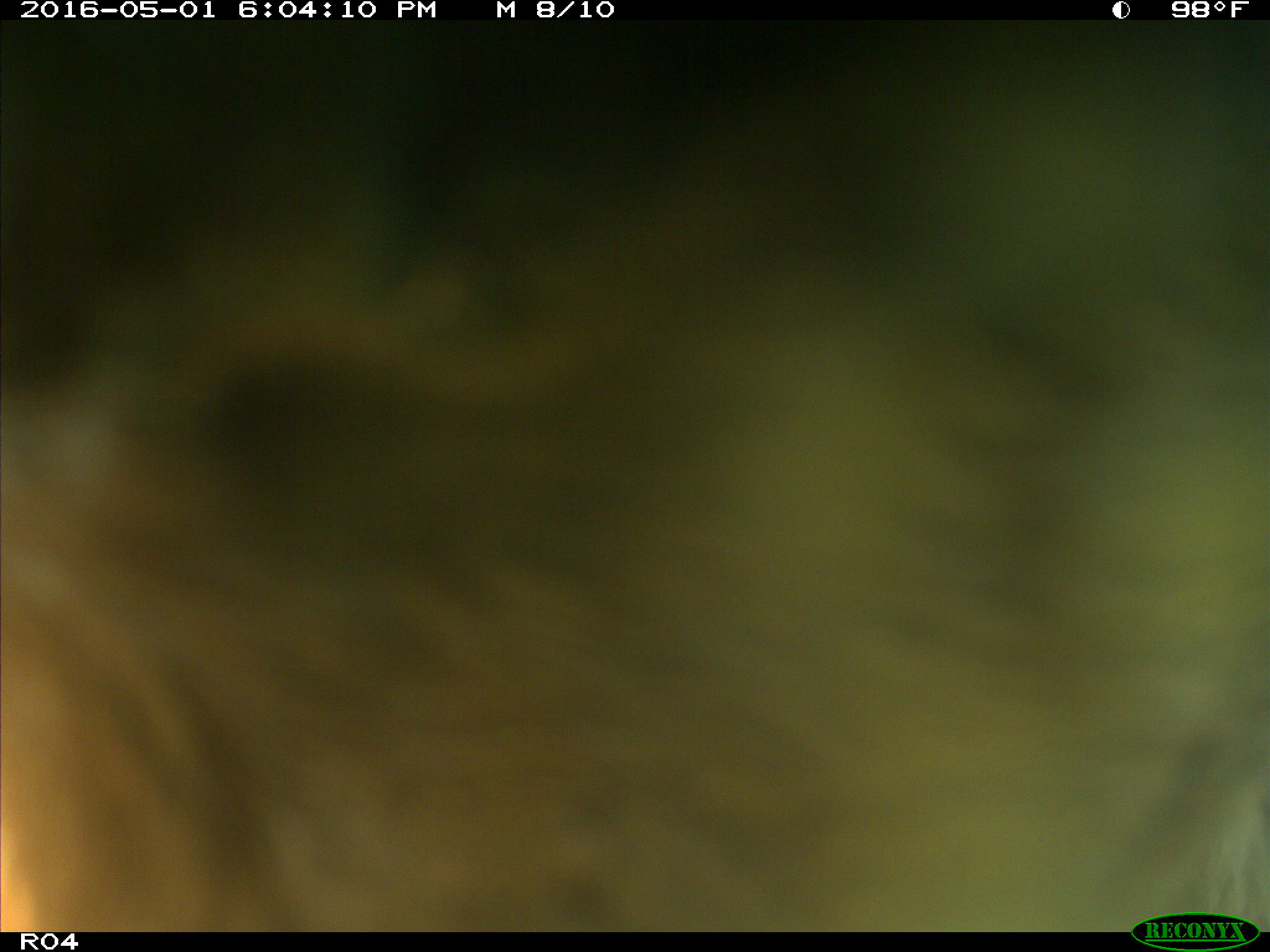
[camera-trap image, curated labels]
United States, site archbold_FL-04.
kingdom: Animalia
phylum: Chordata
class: Mammalia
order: Artiodactyla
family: Bovidae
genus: Bos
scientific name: Bos taurus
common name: domestic cow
Bos taurus (domestic cow).